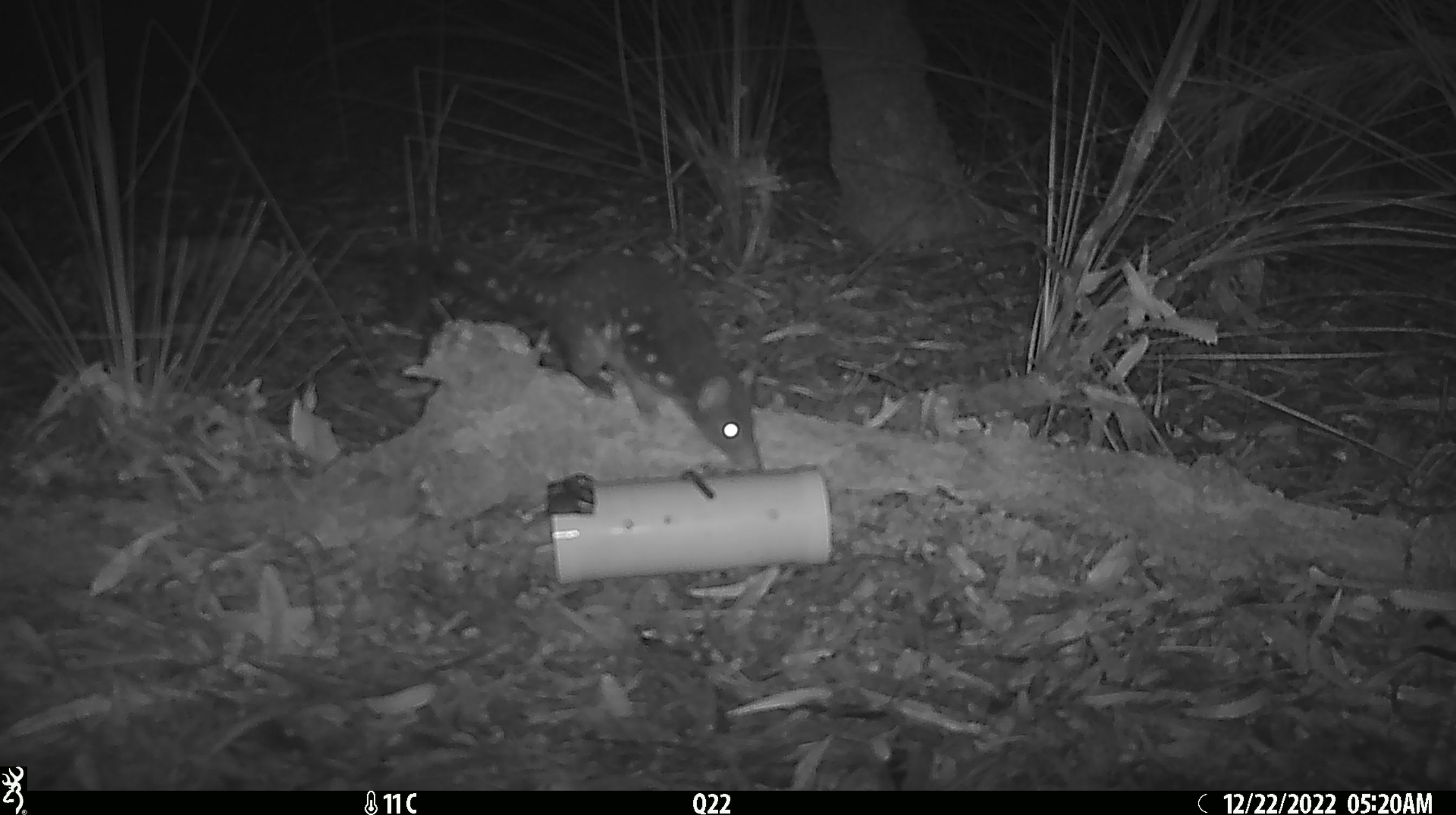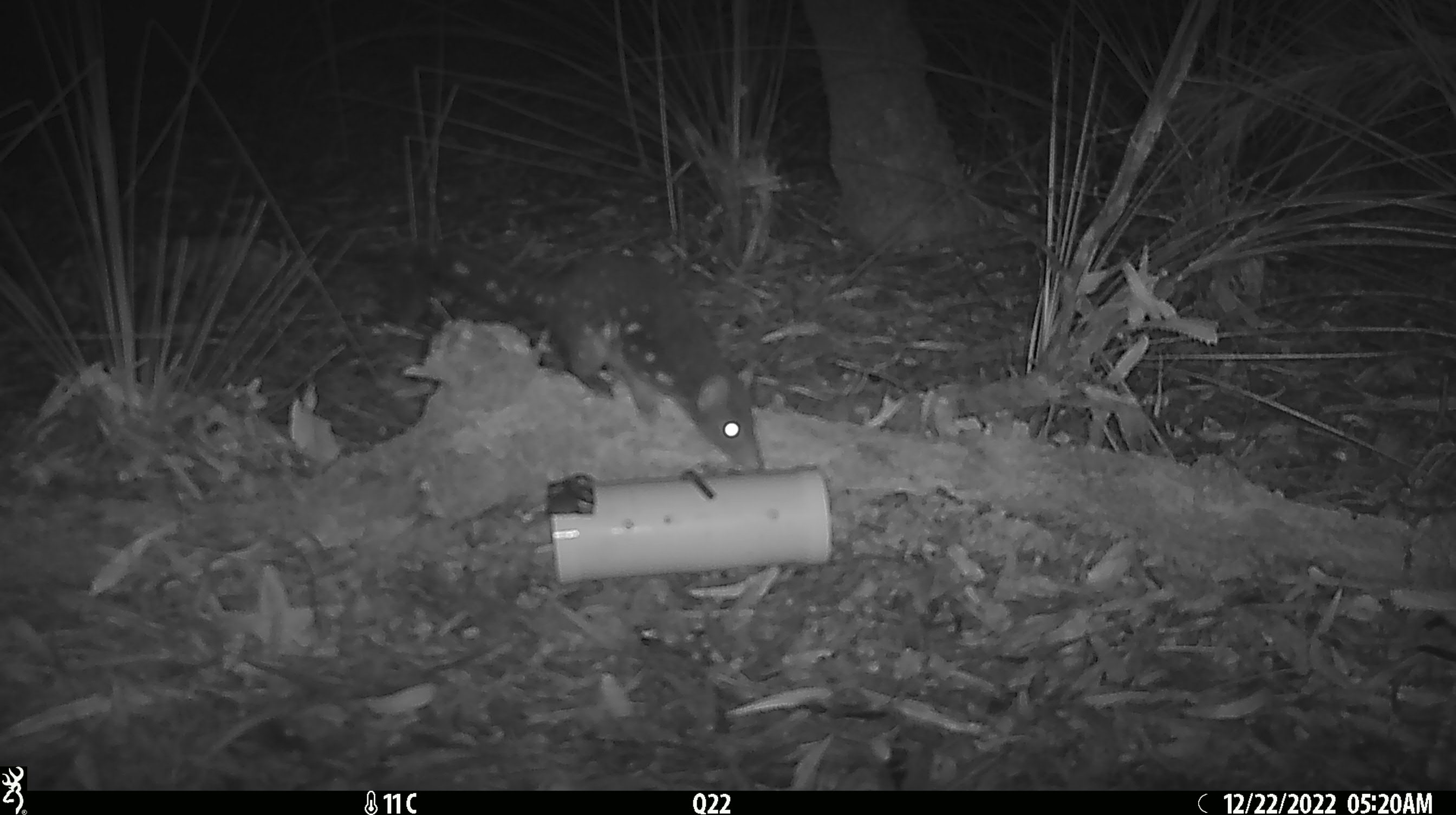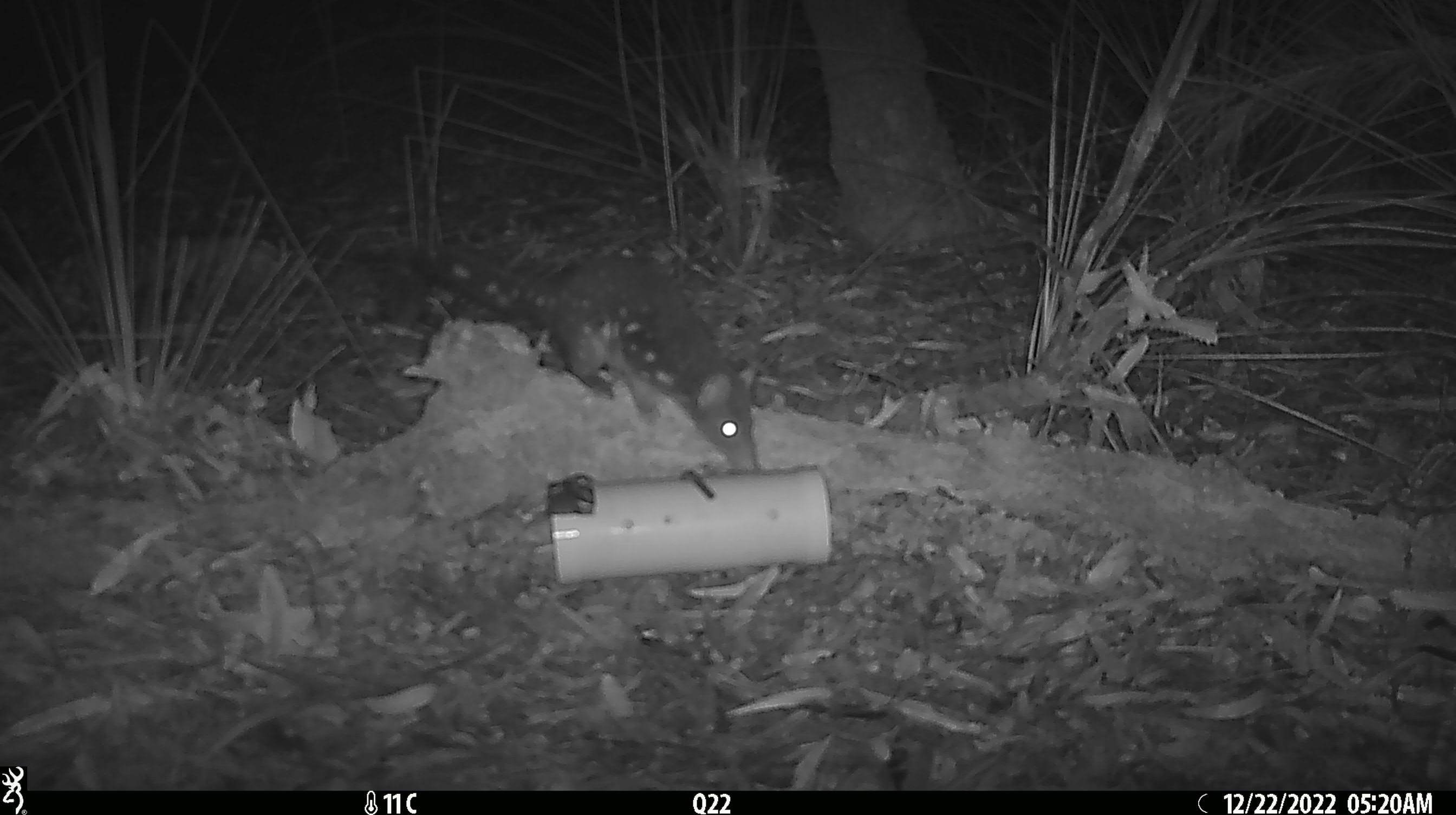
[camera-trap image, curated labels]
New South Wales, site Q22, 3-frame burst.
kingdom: Animalia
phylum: Chordata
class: Mammalia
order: Dasyuromorphia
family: Dasyuridae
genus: Dasyurus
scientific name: Dasyurus maculatus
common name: spotted-tailed quoll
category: quoll